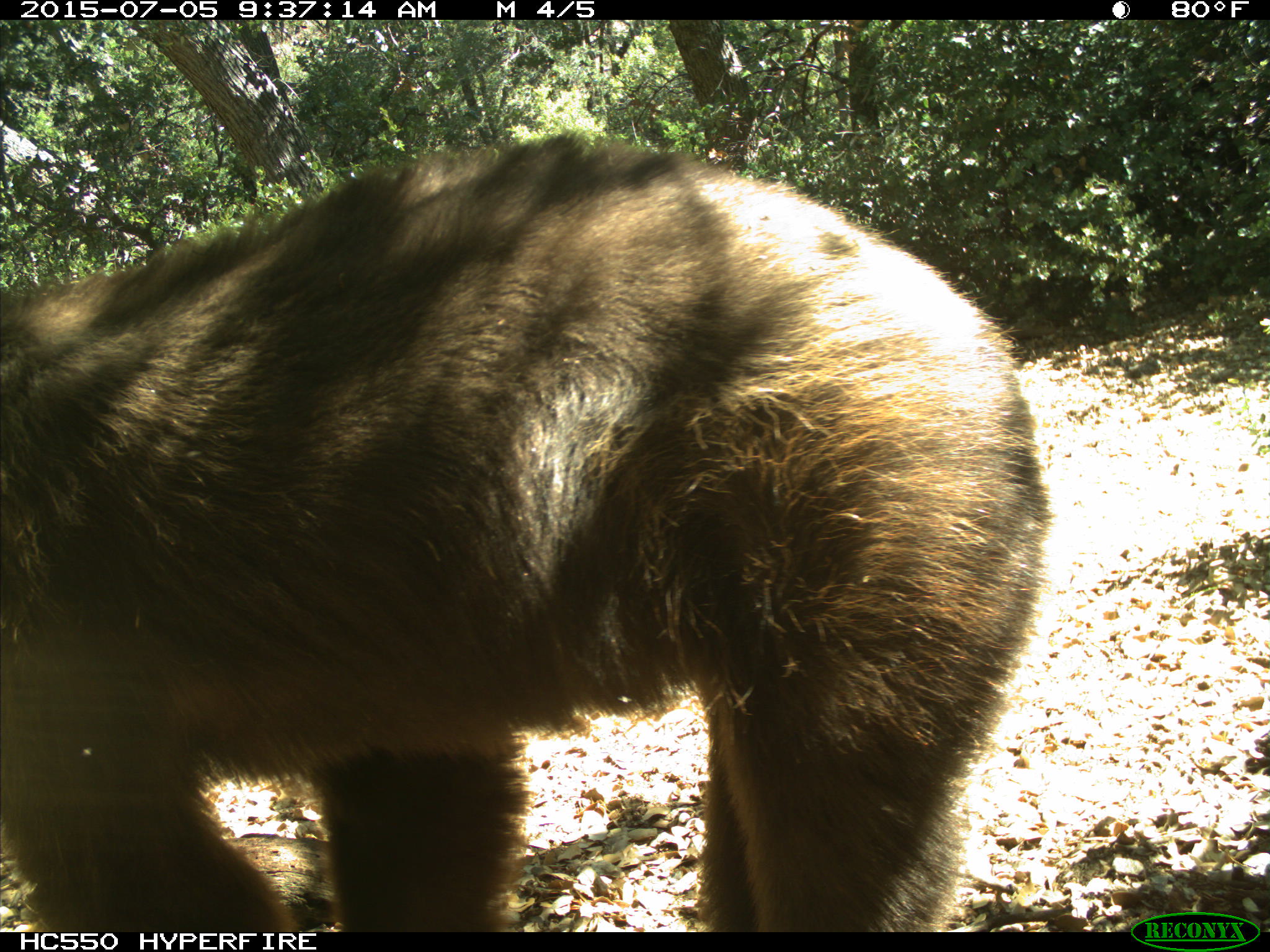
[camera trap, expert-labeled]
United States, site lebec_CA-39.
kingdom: Animalia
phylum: Chordata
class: Mammalia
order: Carnivora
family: Ursidae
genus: Ursus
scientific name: Ursus americanus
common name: american black bear